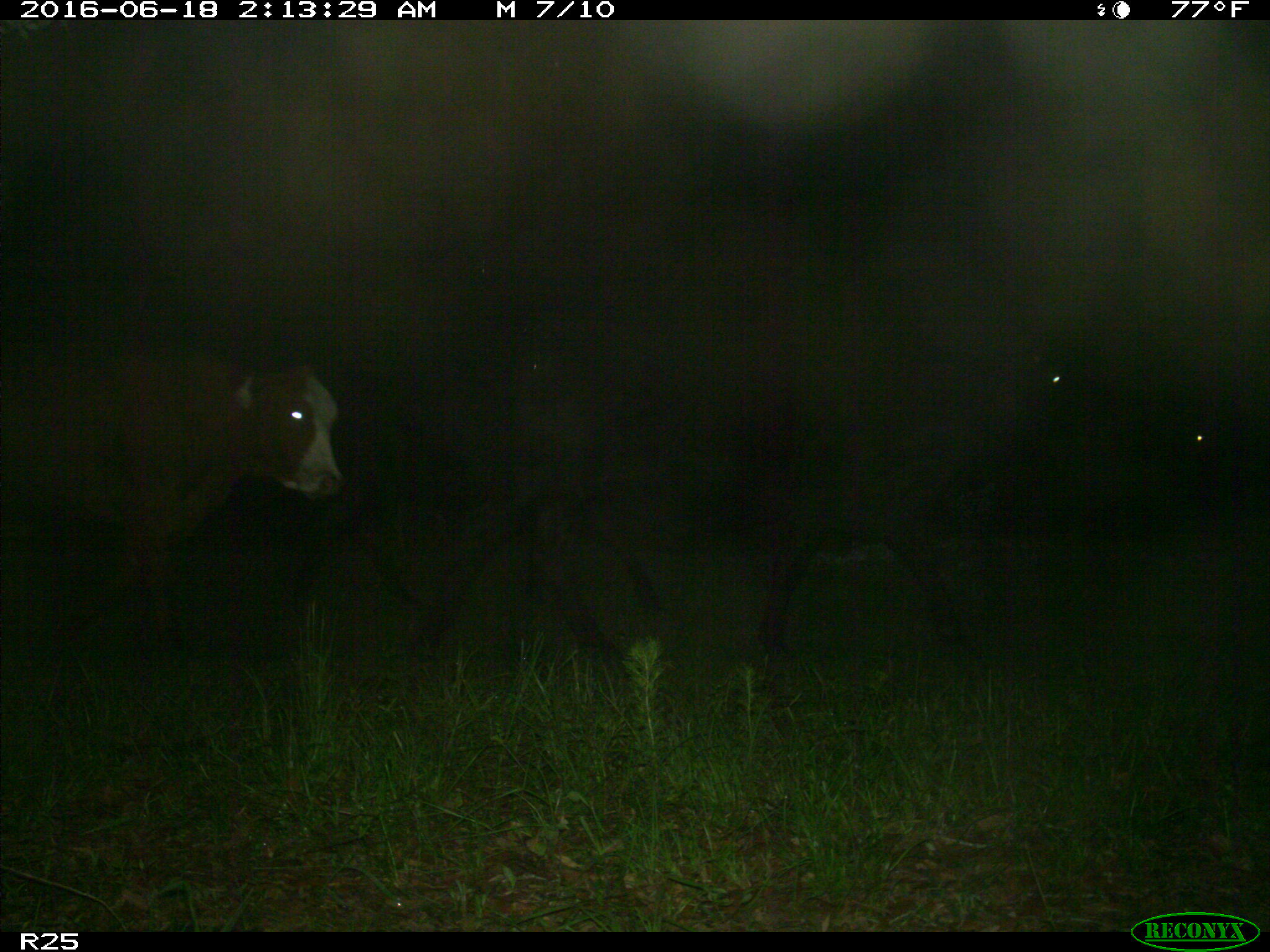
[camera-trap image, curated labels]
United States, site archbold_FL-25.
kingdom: Animalia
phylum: Chordata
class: Mammalia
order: Artiodactyla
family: Bovidae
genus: Bos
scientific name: Bos taurus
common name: domestic cow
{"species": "Bos taurus (domestic cow)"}